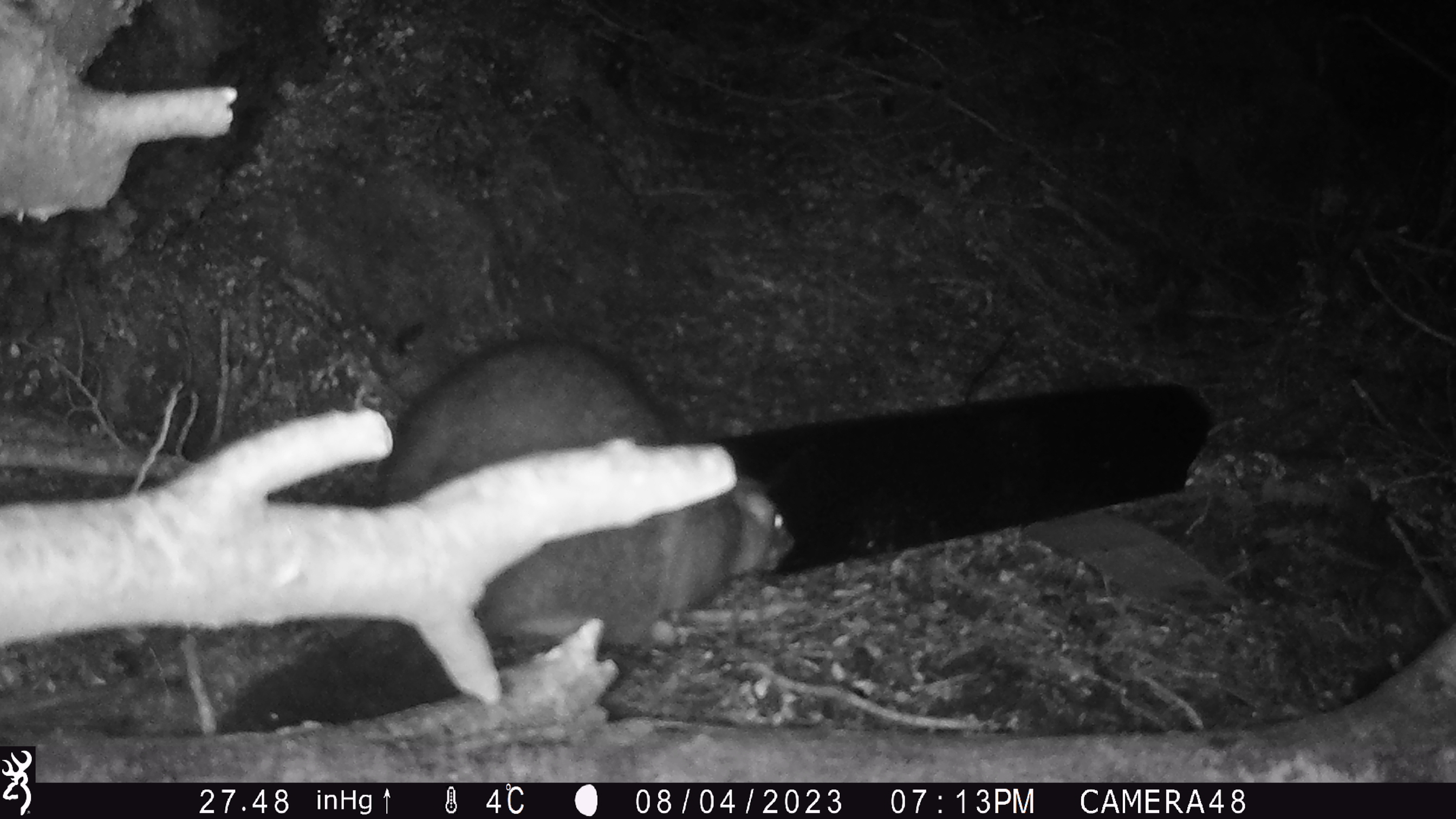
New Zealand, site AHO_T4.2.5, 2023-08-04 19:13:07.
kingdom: Animalia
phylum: Chordata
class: Mammalia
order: Carnivora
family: Mustelidae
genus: Mustela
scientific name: Mustela erminea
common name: stoat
Stoat (Mustela erminea).